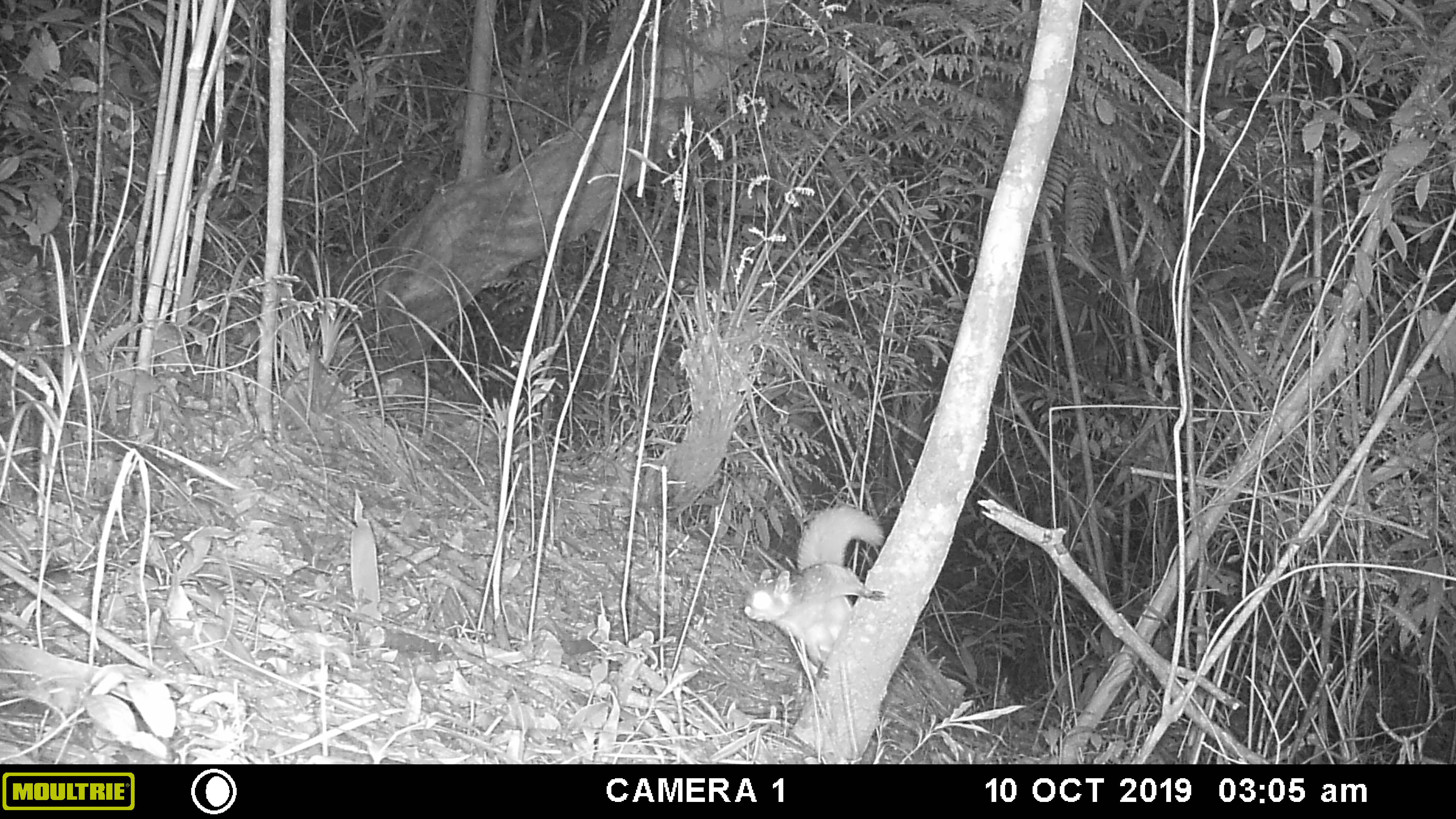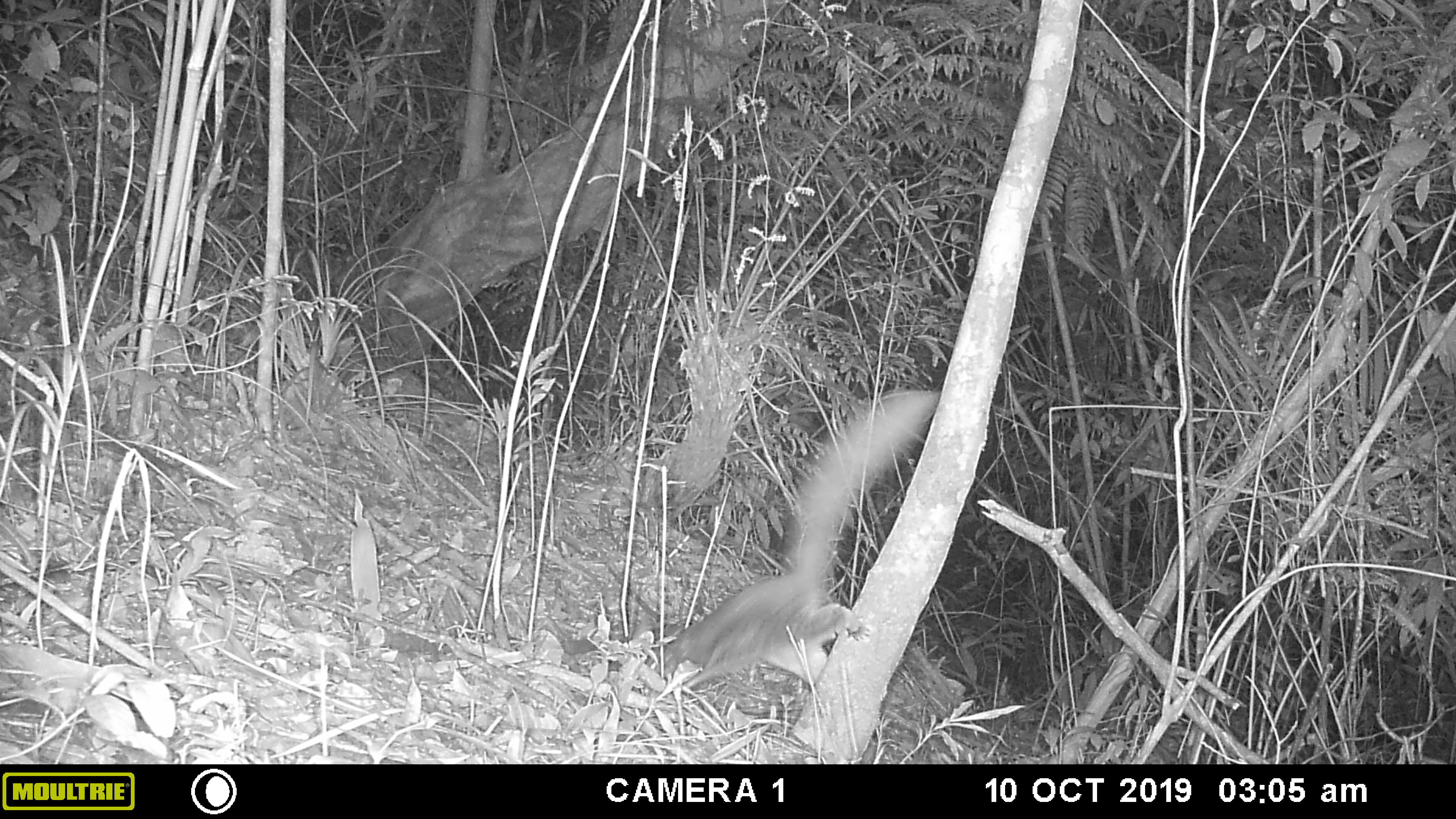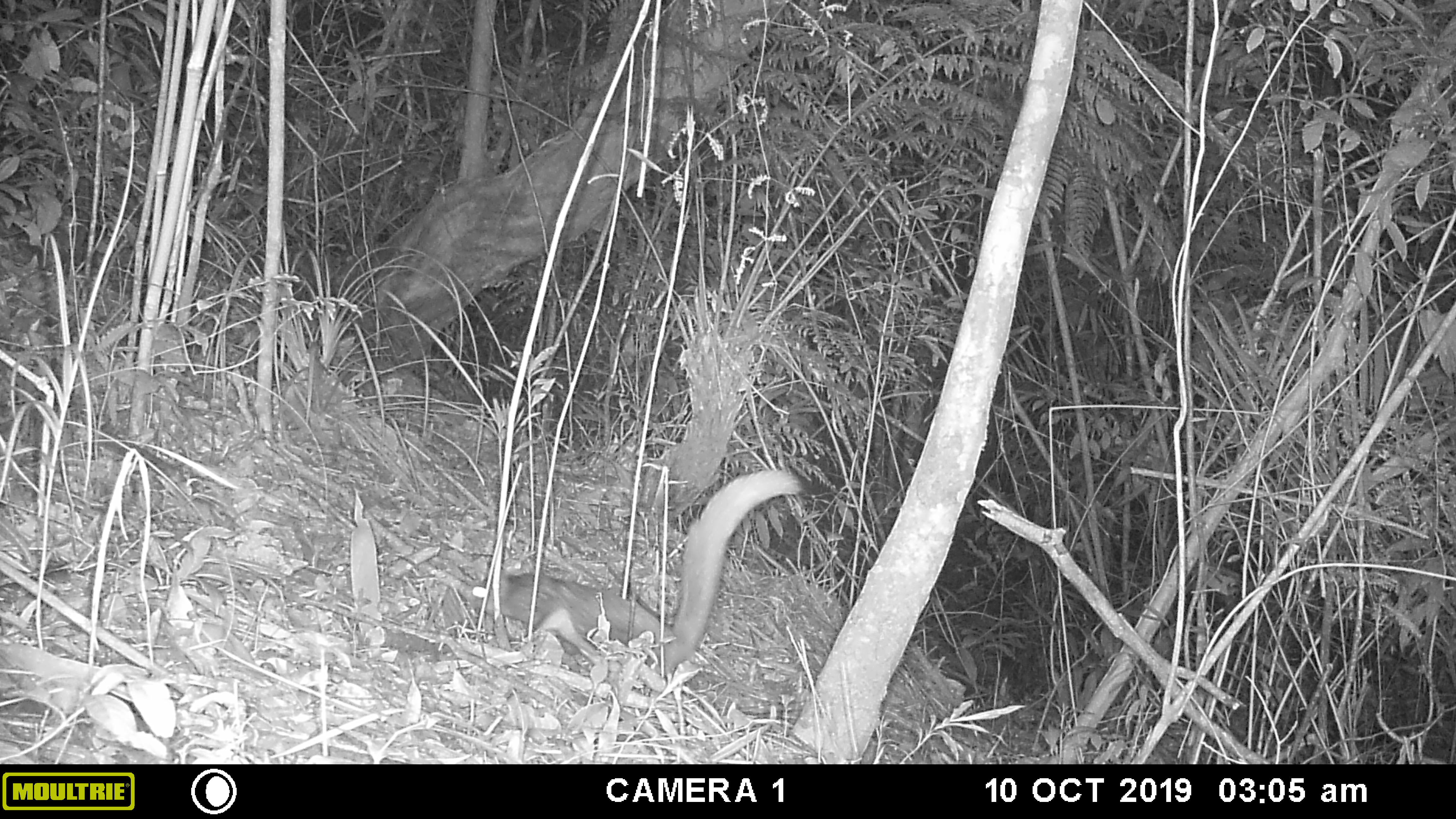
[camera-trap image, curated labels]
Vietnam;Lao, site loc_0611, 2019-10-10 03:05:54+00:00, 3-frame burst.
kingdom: Animalia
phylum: Chordata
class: Mammalia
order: Rodentia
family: Sciuridae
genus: Petaurista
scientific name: Petaurista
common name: giant flying squirrel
Giant flying squirrel (Petaurista). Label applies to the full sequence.